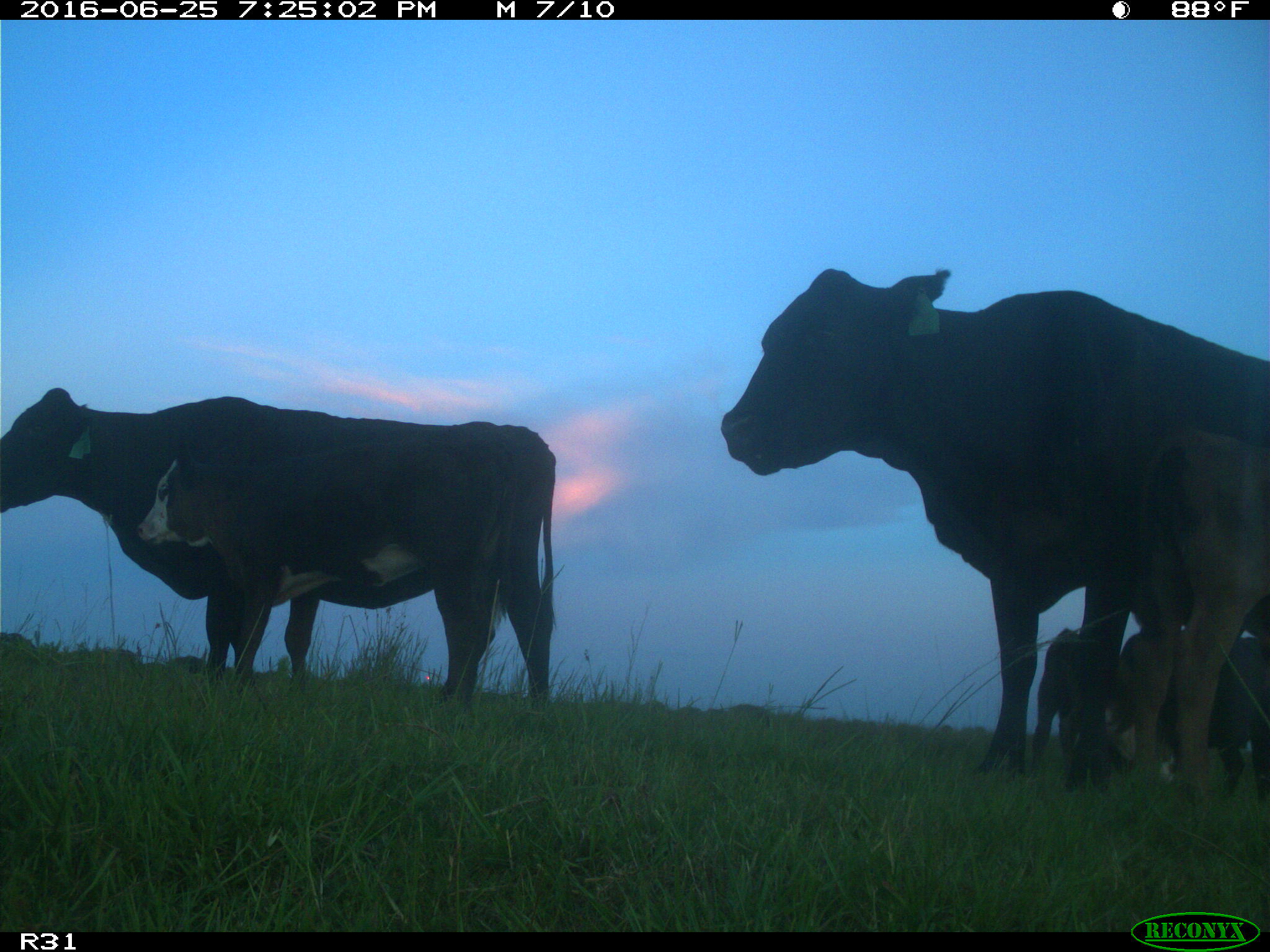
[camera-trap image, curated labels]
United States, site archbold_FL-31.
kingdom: Animalia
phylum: Chordata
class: Mammalia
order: Artiodactyla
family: Bovidae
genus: Bos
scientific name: Bos taurus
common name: domestic cow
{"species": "Bos taurus (domestic cow)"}